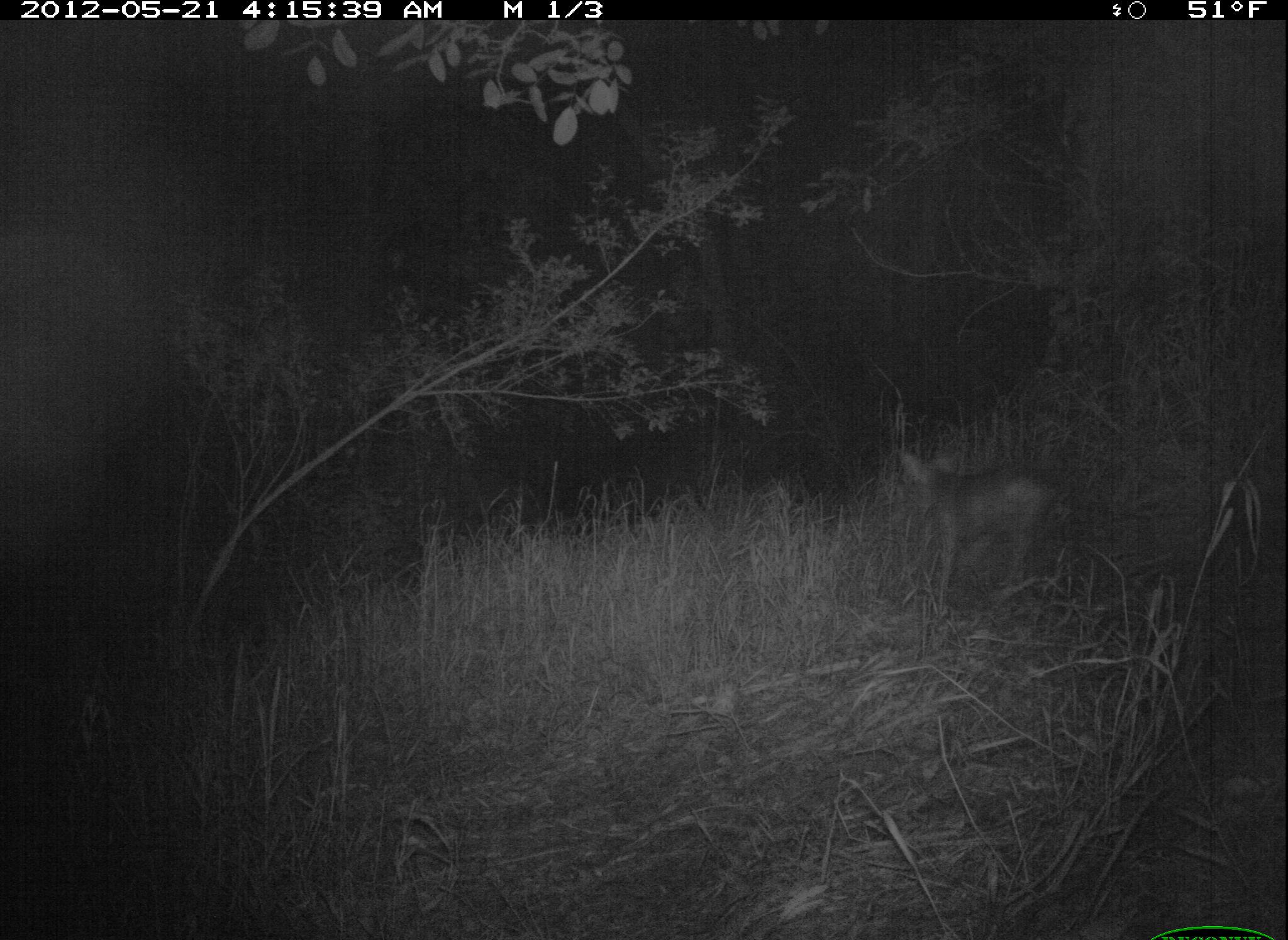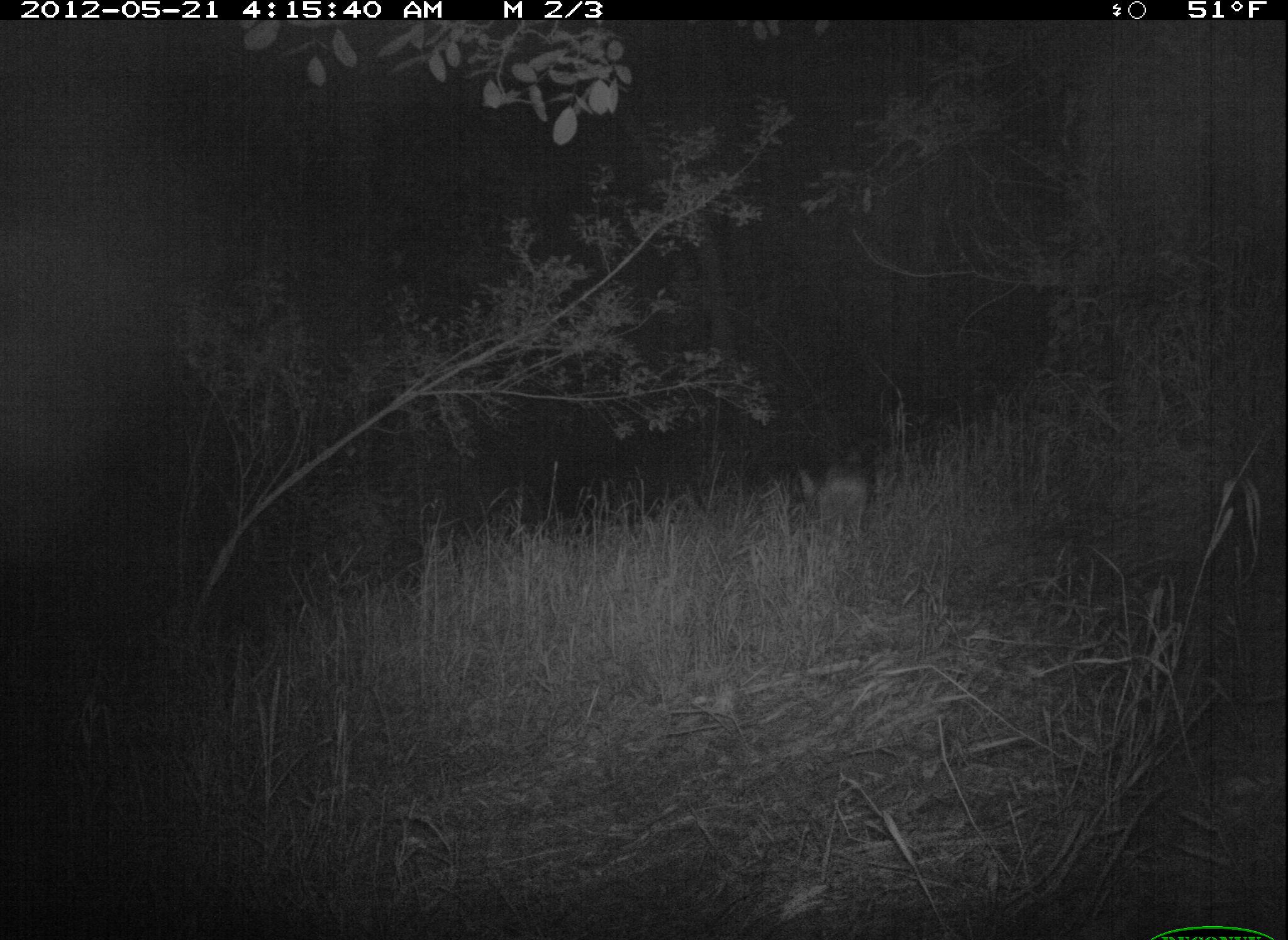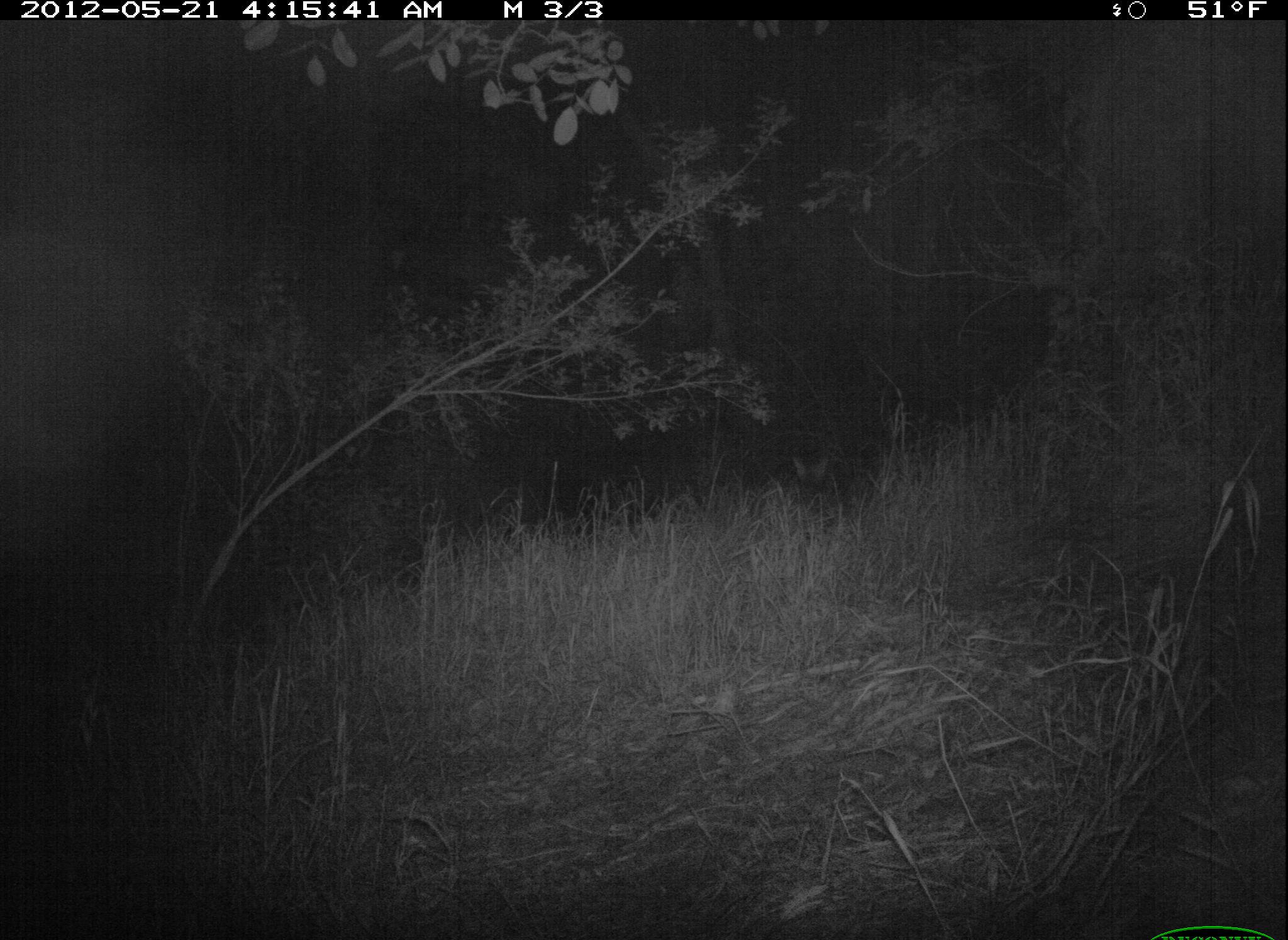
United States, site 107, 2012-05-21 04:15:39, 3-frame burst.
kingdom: Animalia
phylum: Chordata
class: Mammalia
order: Carnivora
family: Canidae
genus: Canis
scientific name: Canis latrans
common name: coyote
Coyote (Canis latrans).